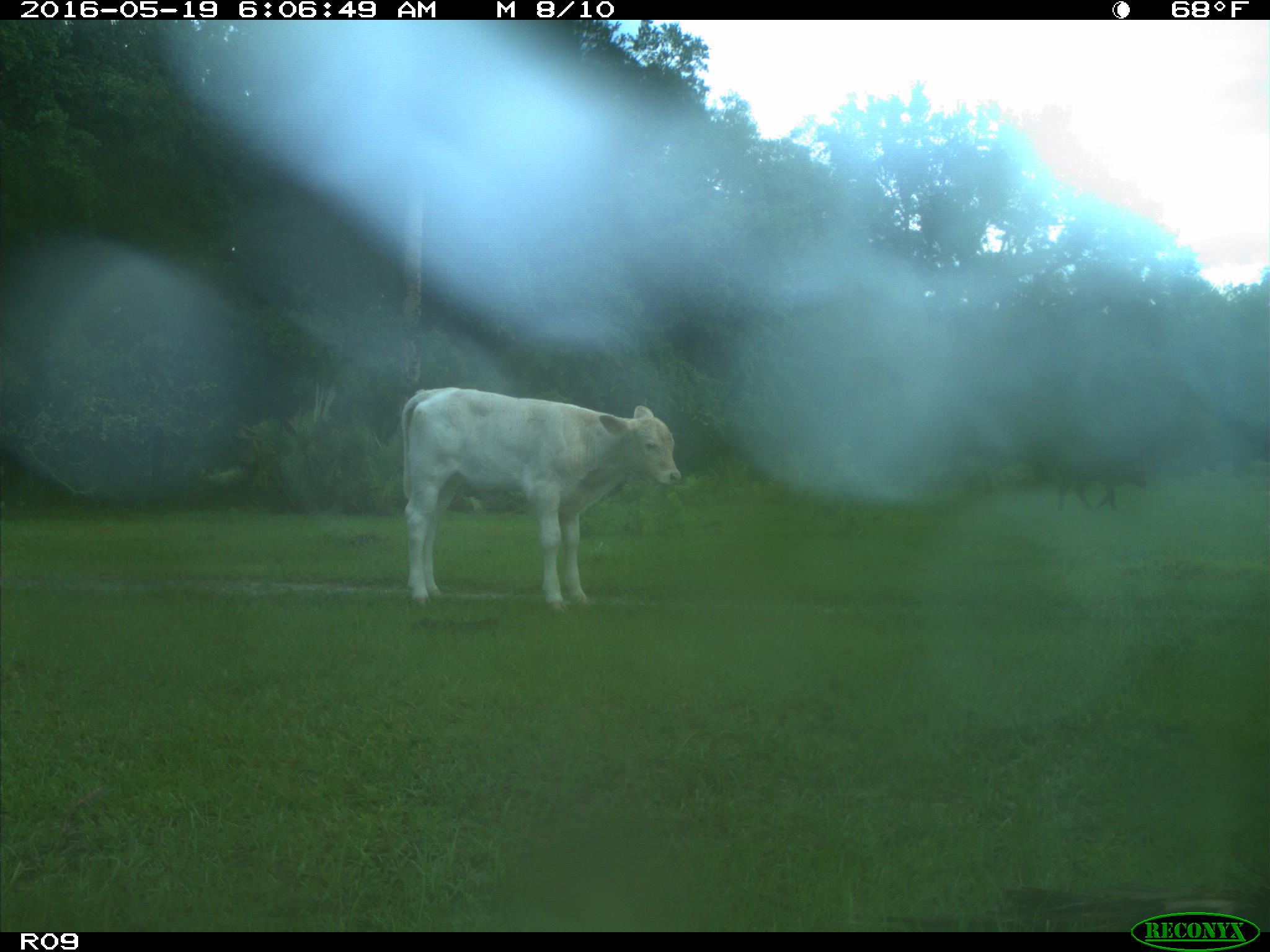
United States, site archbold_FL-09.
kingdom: Animalia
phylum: Chordata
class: Mammalia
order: Artiodactyla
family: Bovidae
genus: Bos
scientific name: Bos taurus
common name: domestic cow